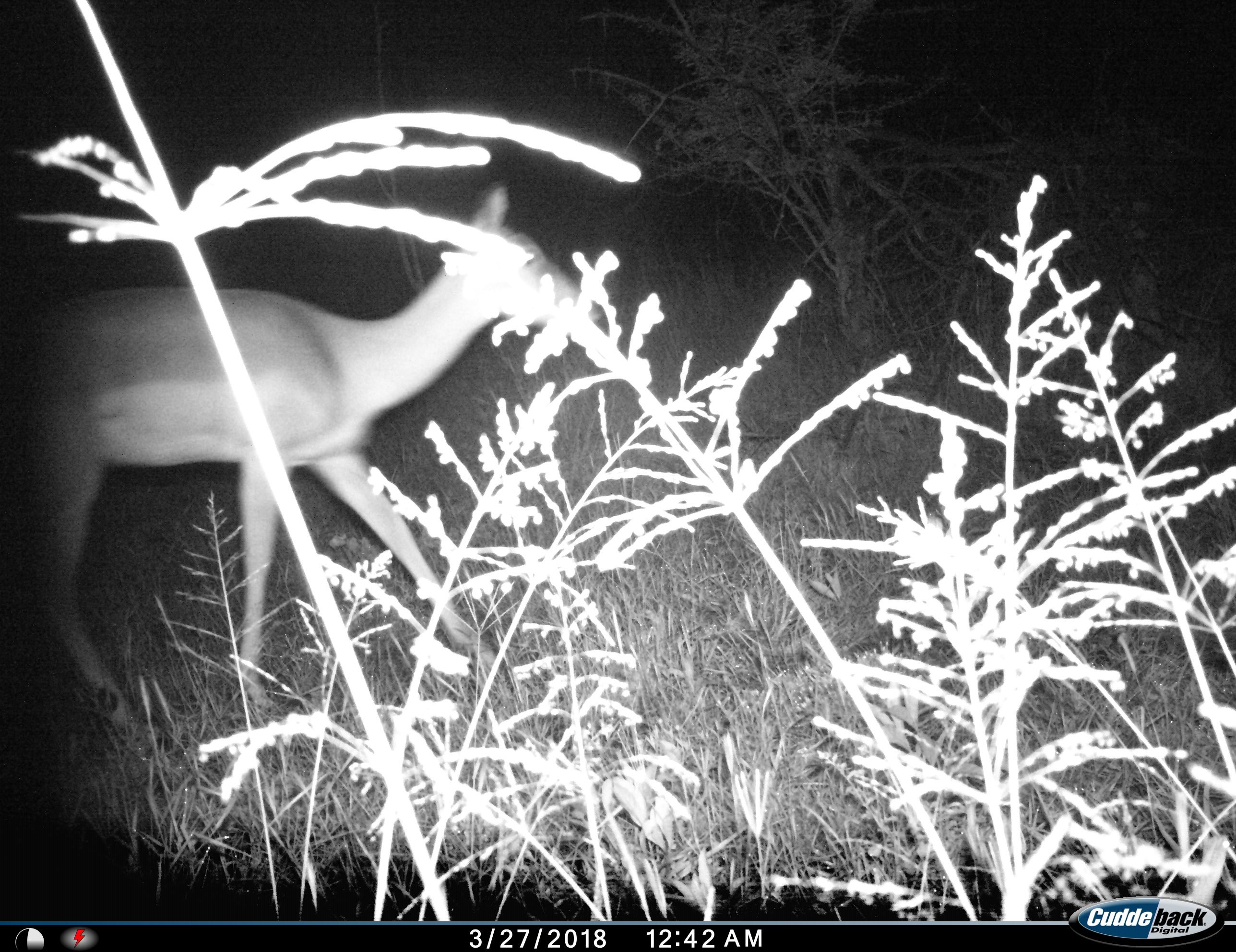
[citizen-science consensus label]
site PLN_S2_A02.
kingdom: Animalia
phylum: Chordata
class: Mammalia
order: Artiodactyla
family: Bovidae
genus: Aepyceros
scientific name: Aepyceros melampus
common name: impala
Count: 1.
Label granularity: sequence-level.